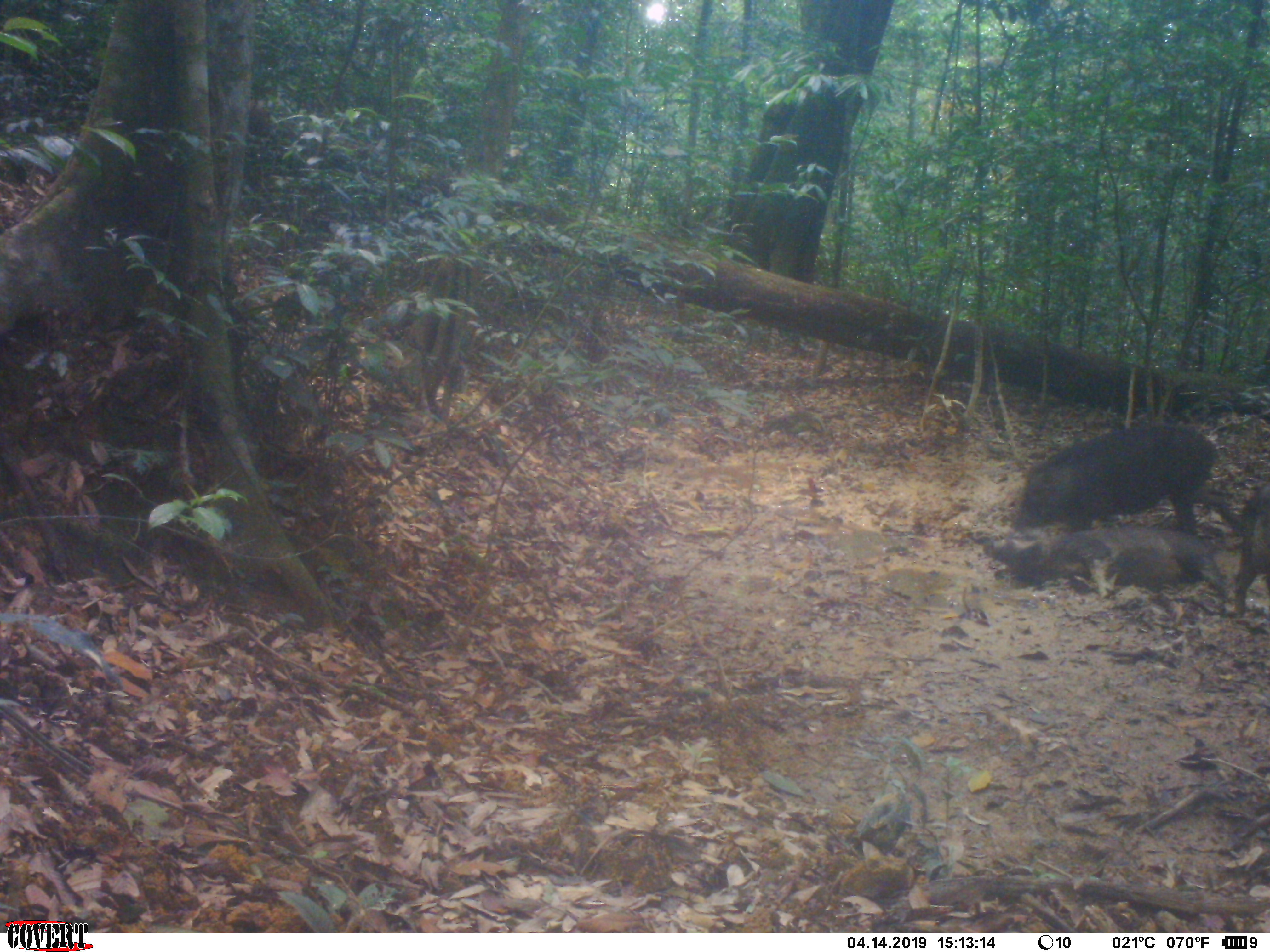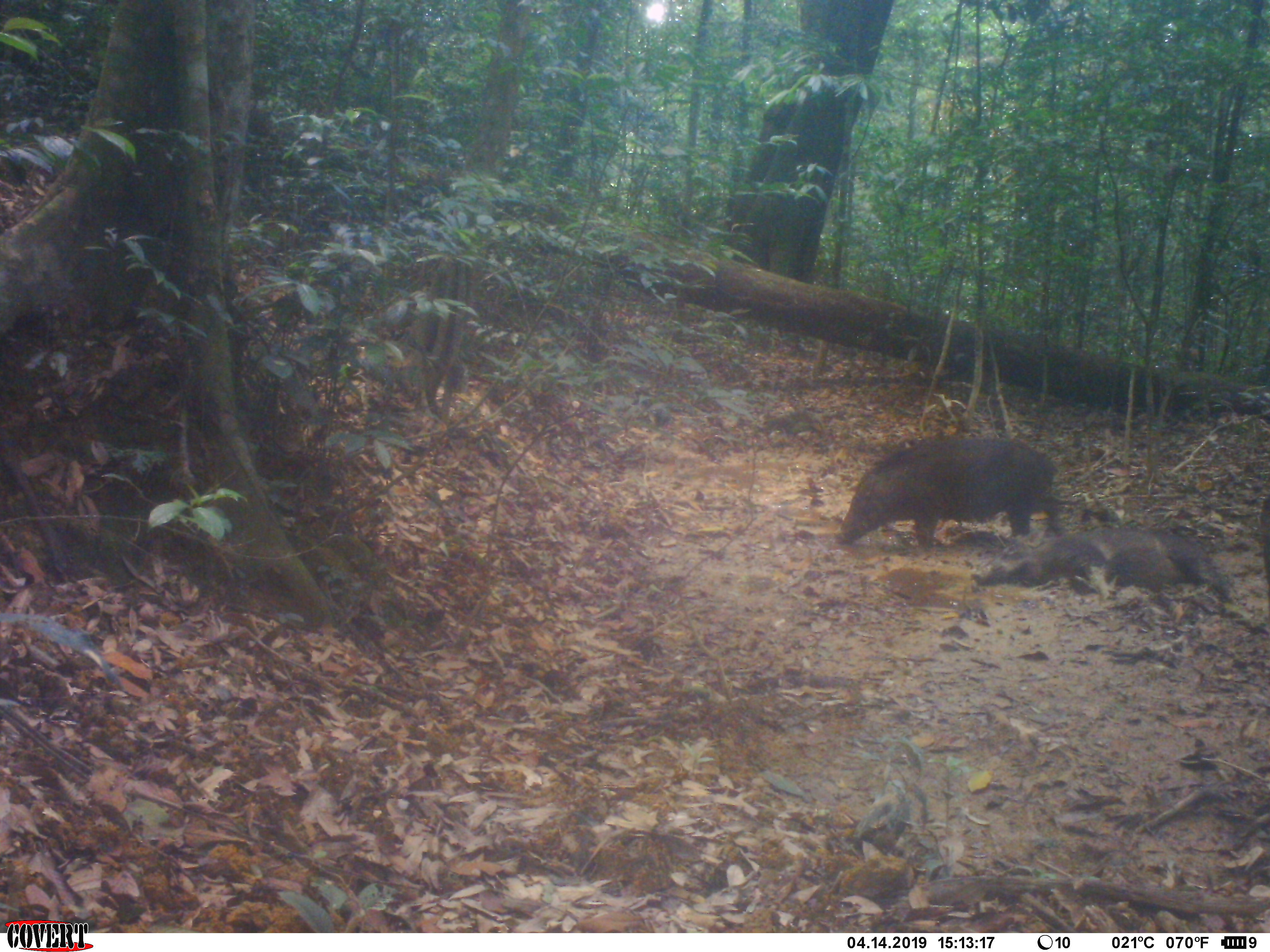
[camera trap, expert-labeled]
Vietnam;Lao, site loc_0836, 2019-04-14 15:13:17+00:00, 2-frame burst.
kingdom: Animalia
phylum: Chordata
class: Mammalia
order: Artiodactyla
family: Suidae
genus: Sus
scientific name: Sus scrofa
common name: eurasian wild pig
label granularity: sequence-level